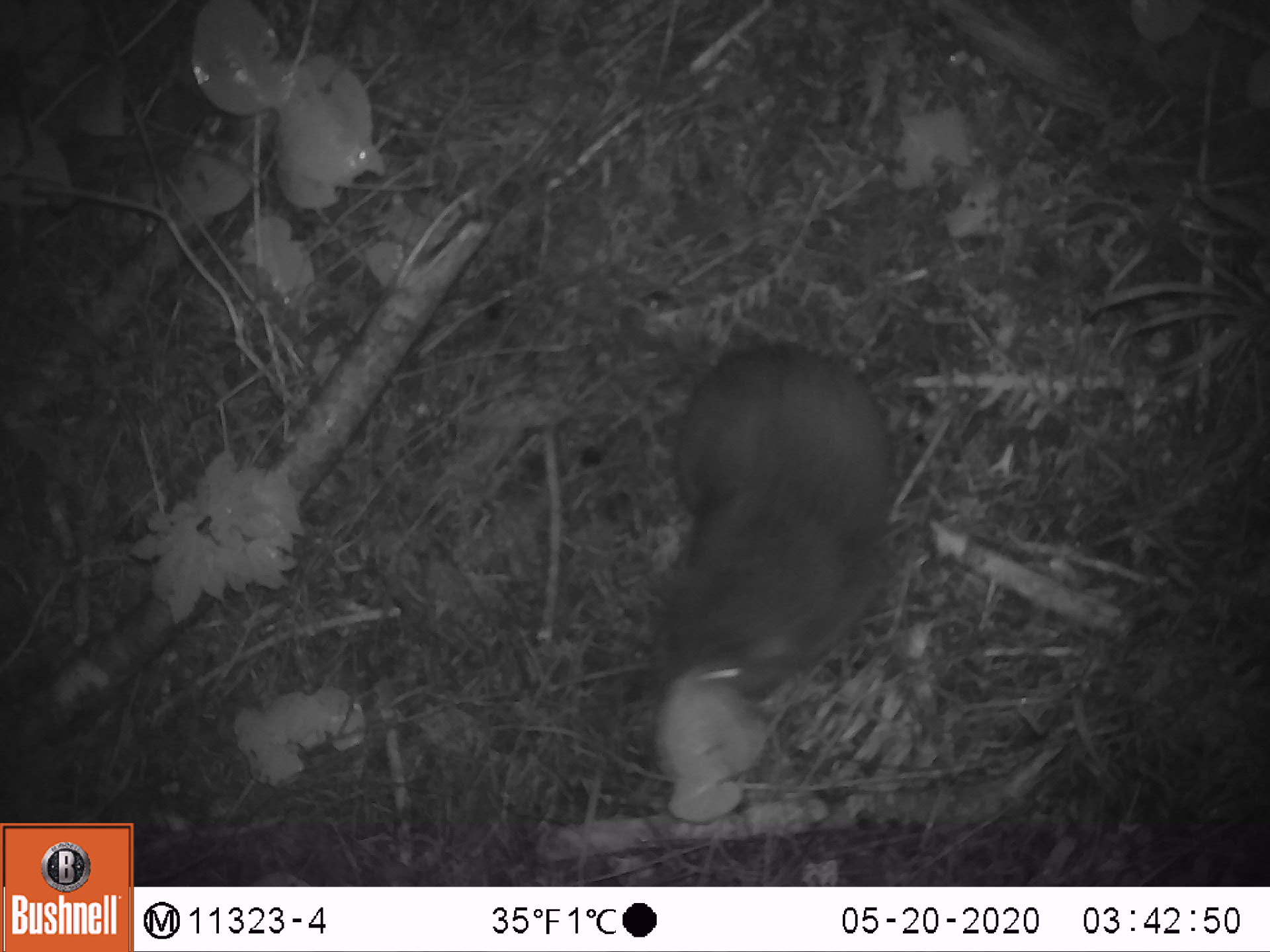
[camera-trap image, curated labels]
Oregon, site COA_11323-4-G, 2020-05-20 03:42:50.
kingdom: Animalia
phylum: Chordata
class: Mammalia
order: Rodentia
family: Aplodontiidae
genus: Aplodontia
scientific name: Aplodontia rufa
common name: mountain beaver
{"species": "mountain beaver (Aplodontia rufa)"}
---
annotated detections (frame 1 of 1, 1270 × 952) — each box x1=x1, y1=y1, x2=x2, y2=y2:
mountain beaver: x1=633, y1=331, x2=902, y2=710